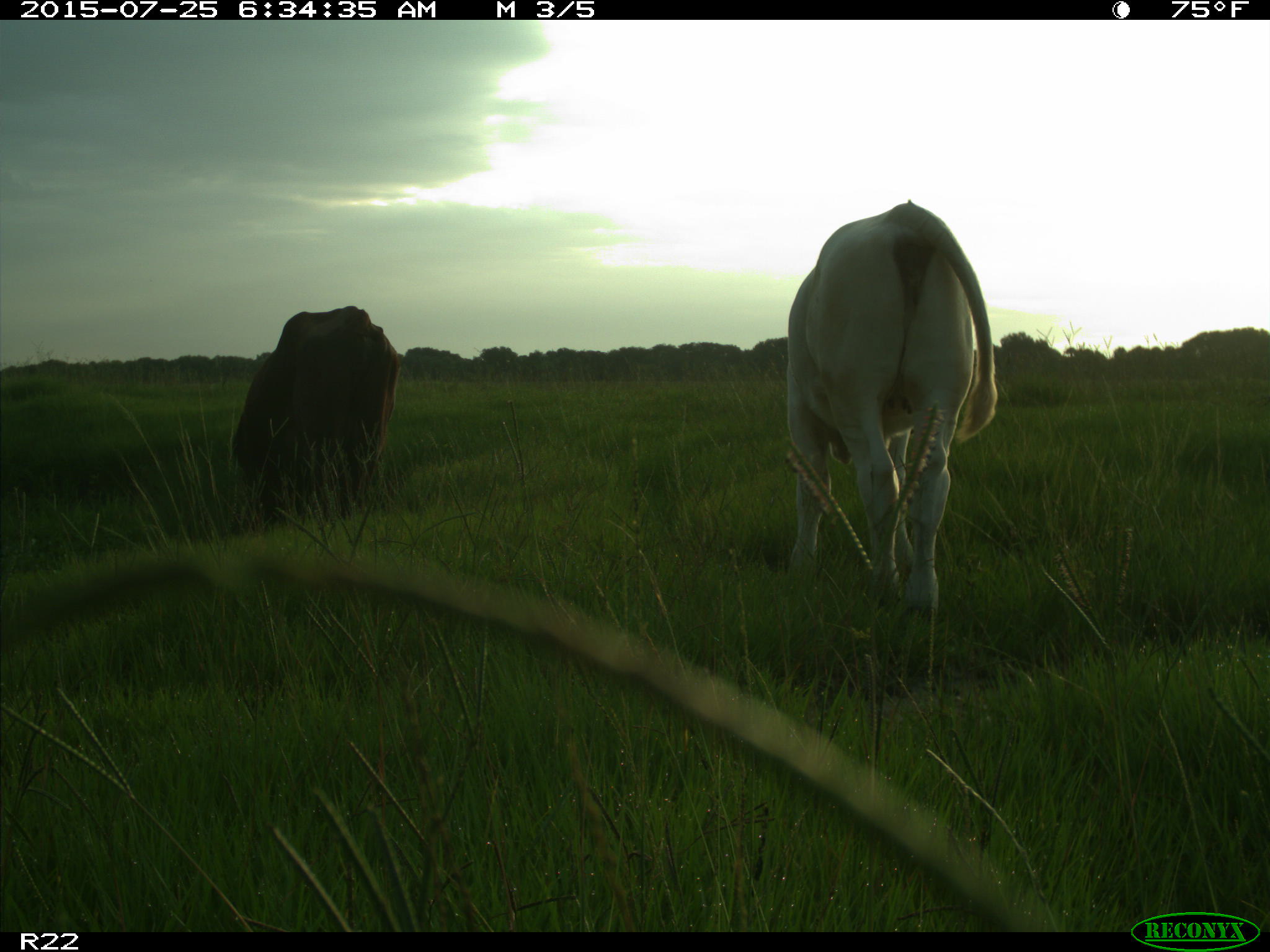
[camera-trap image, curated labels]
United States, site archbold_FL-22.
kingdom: Animalia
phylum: Chordata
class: Mammalia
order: Artiodactyla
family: Bovidae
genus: Bos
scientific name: Bos taurus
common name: domestic cow